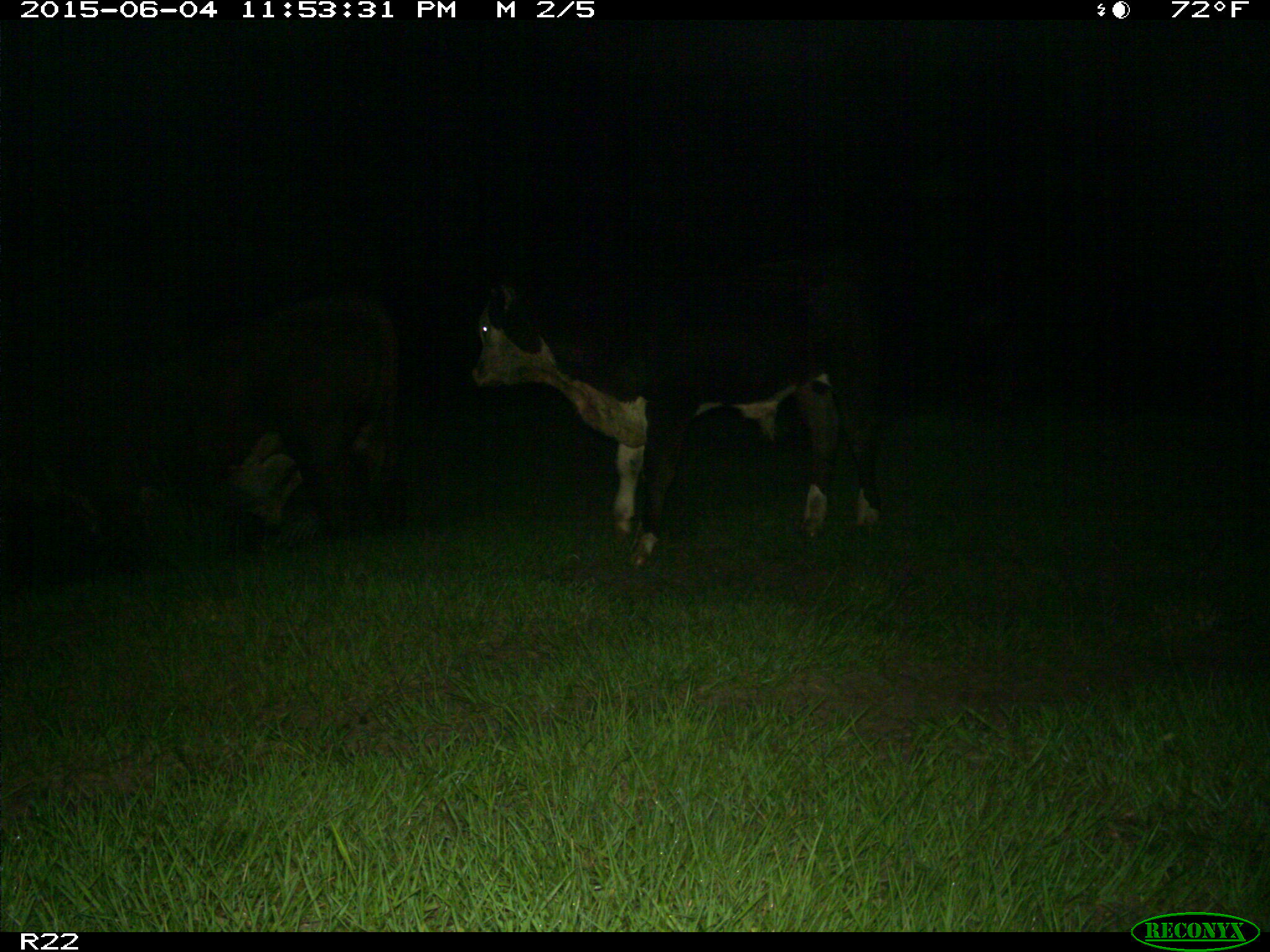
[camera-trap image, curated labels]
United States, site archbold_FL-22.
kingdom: Animalia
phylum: Chordata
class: Mammalia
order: Artiodactyla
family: Bovidae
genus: Bos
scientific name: Bos taurus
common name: domestic cow